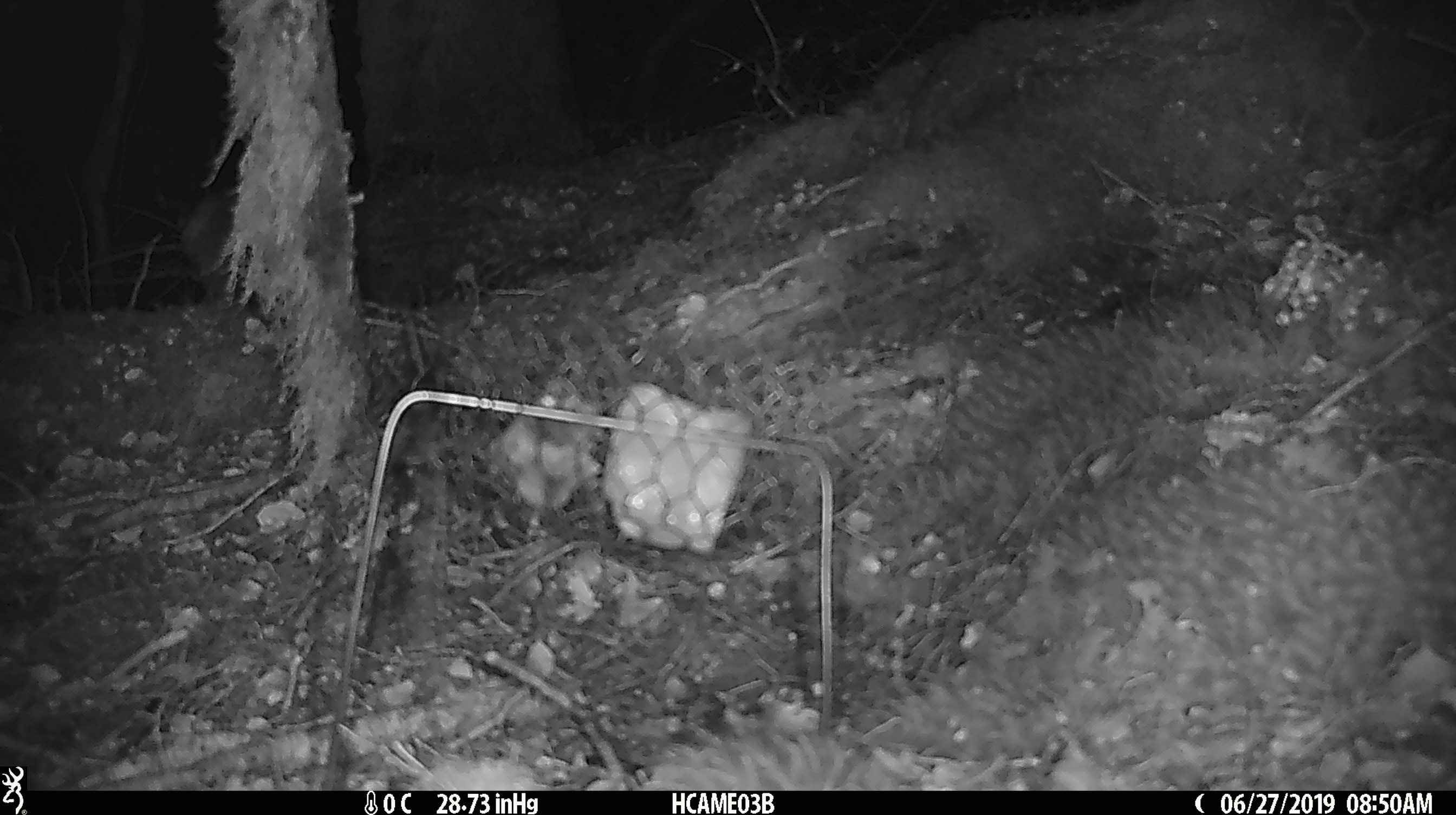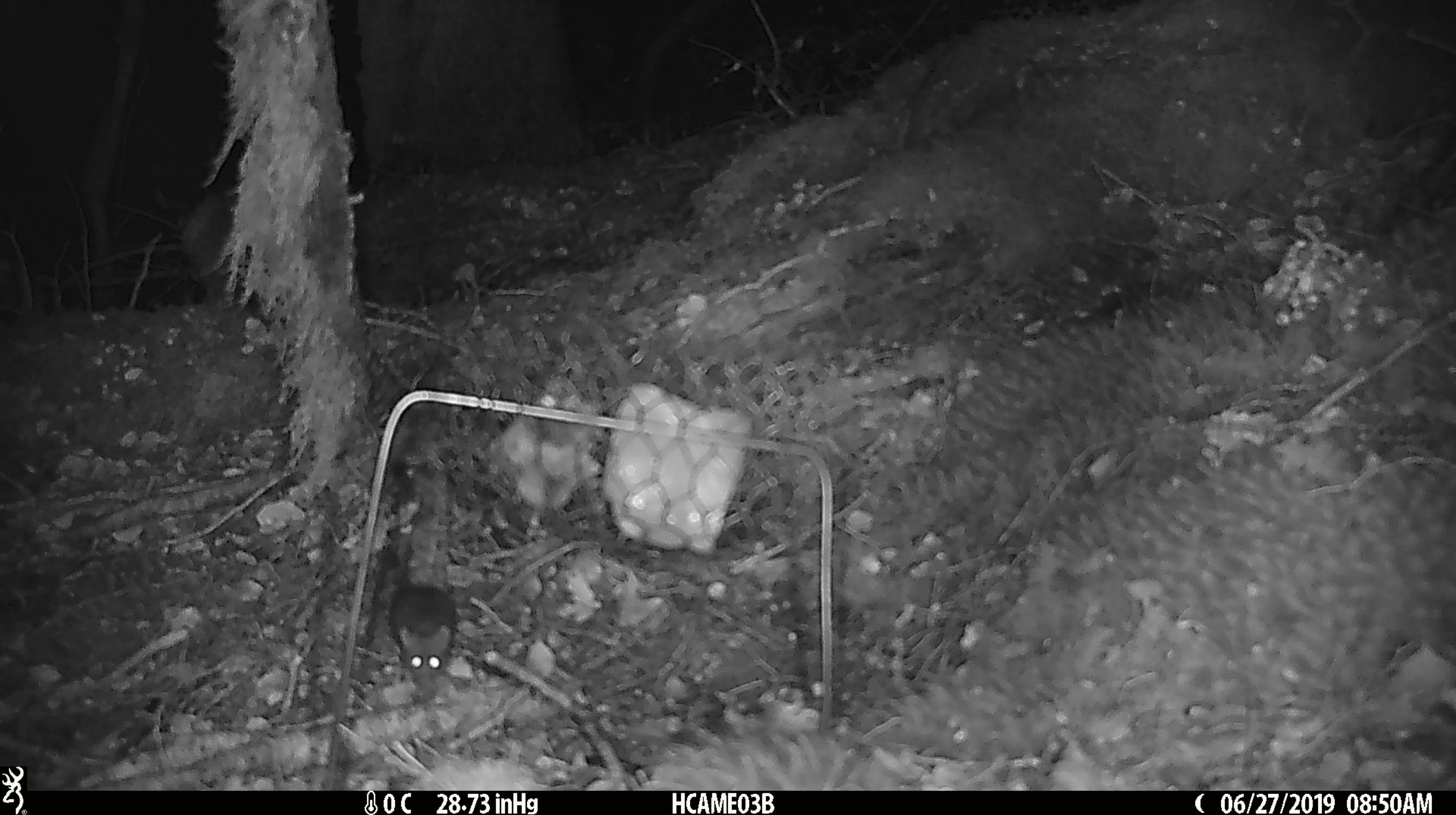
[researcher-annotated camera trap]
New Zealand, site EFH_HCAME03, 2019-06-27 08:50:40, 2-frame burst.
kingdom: Animalia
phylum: Chordata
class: Mammalia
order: Rodentia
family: Muridae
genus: Mus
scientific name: Mus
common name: mouse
Mouse (Mus).